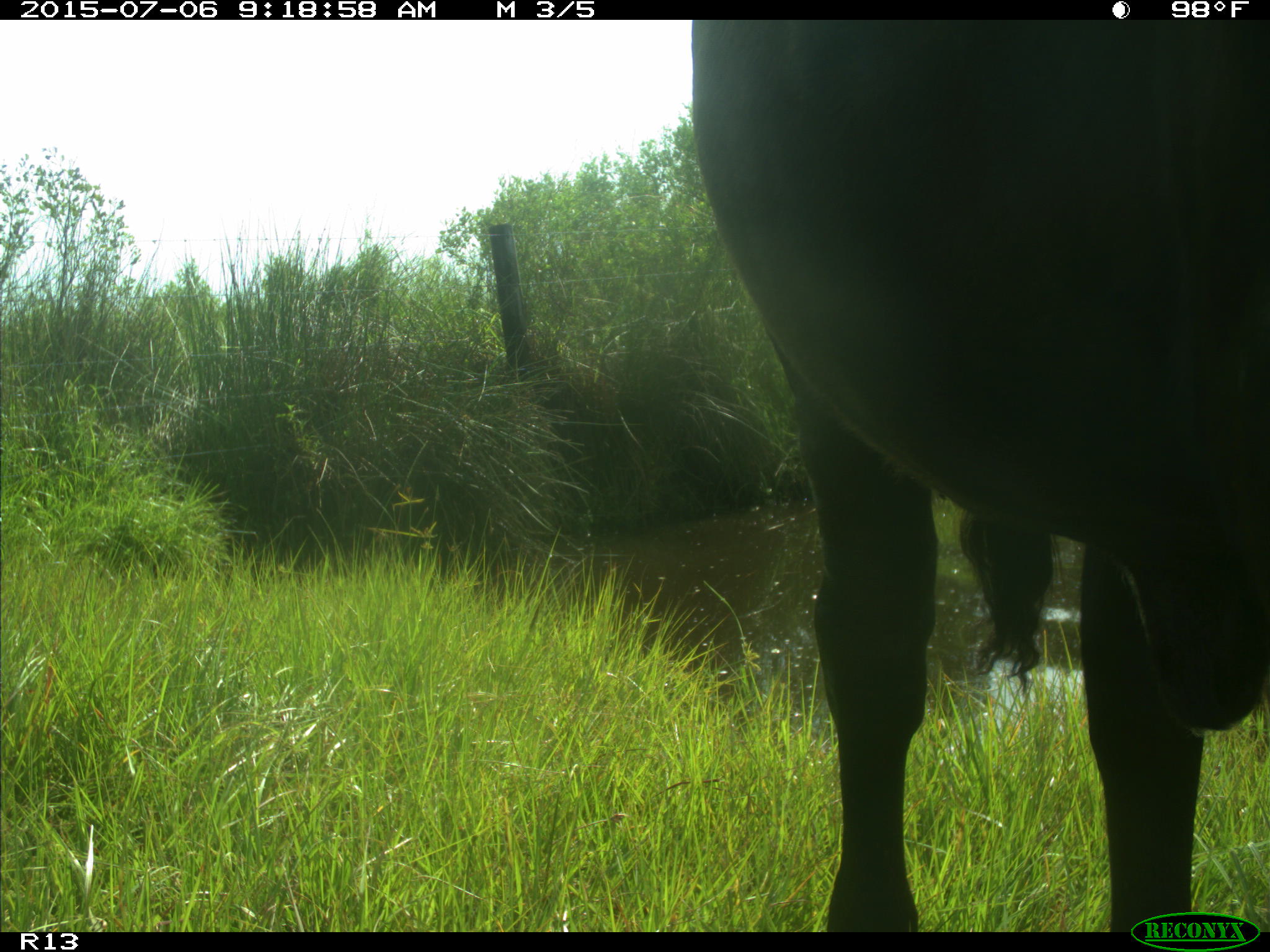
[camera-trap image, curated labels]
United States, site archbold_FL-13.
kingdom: Animalia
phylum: Chordata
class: Mammalia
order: Artiodactyla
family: Bovidae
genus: Bos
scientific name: Bos taurus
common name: domestic cow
Bos taurus (domestic cow).